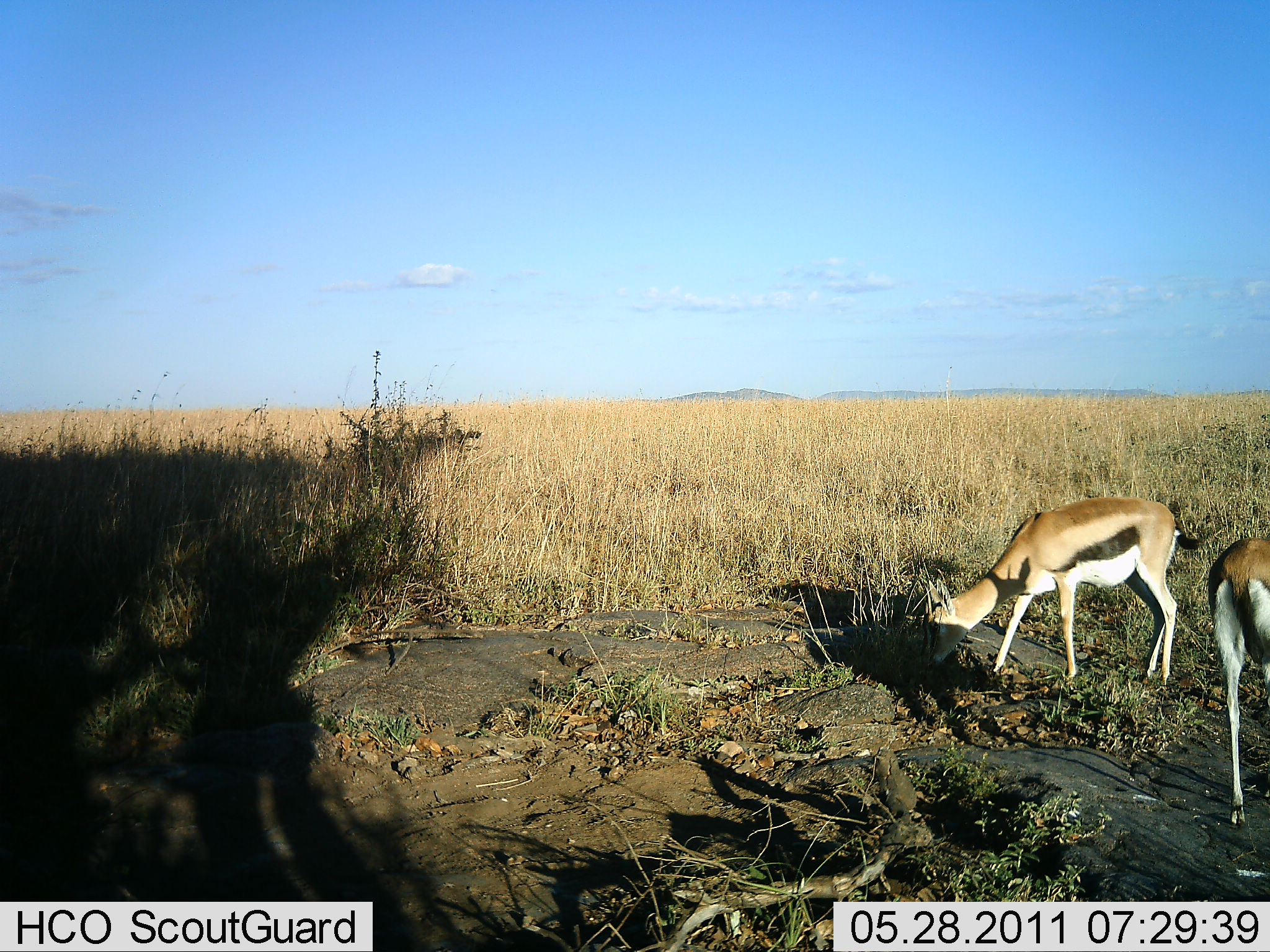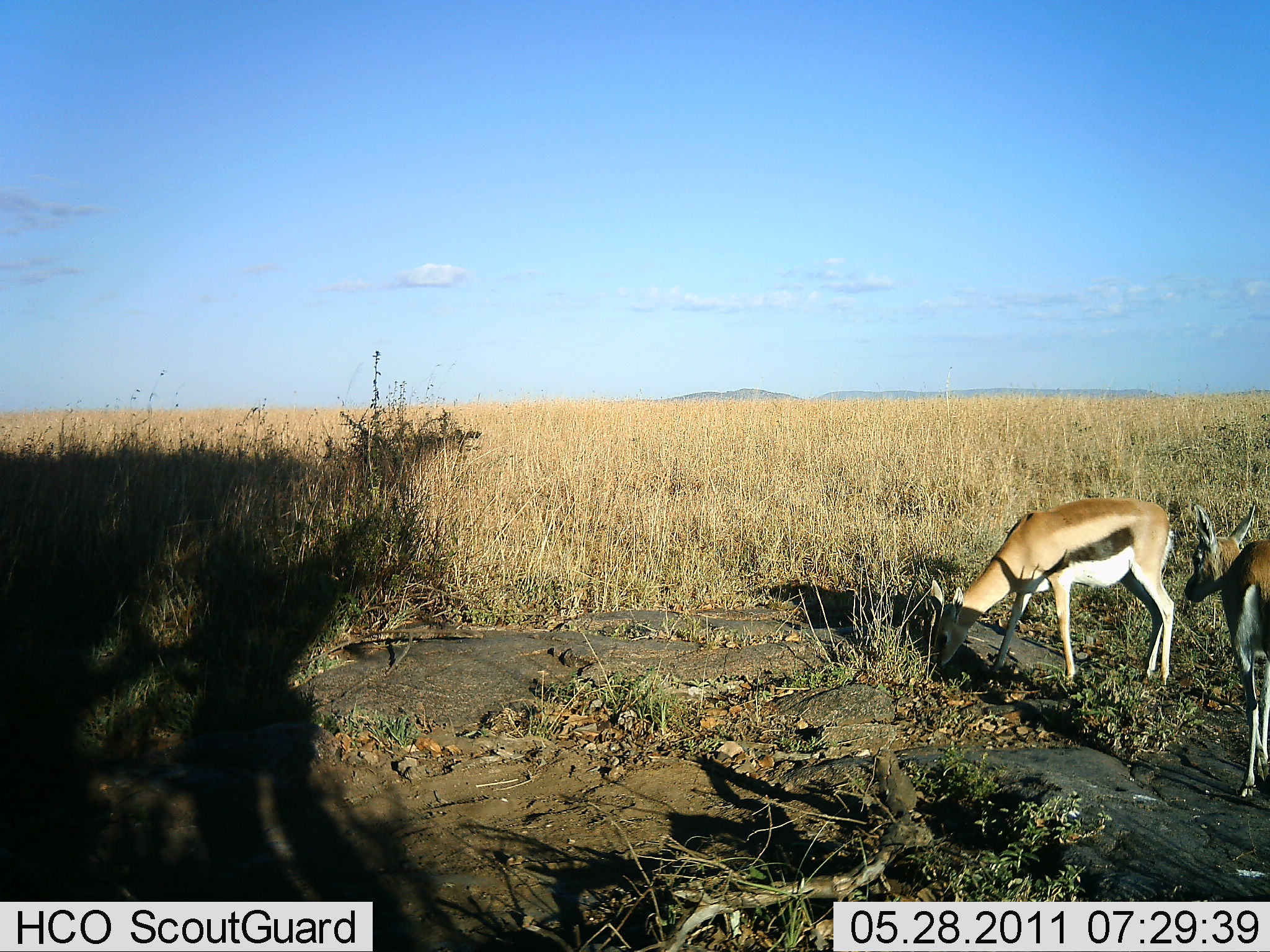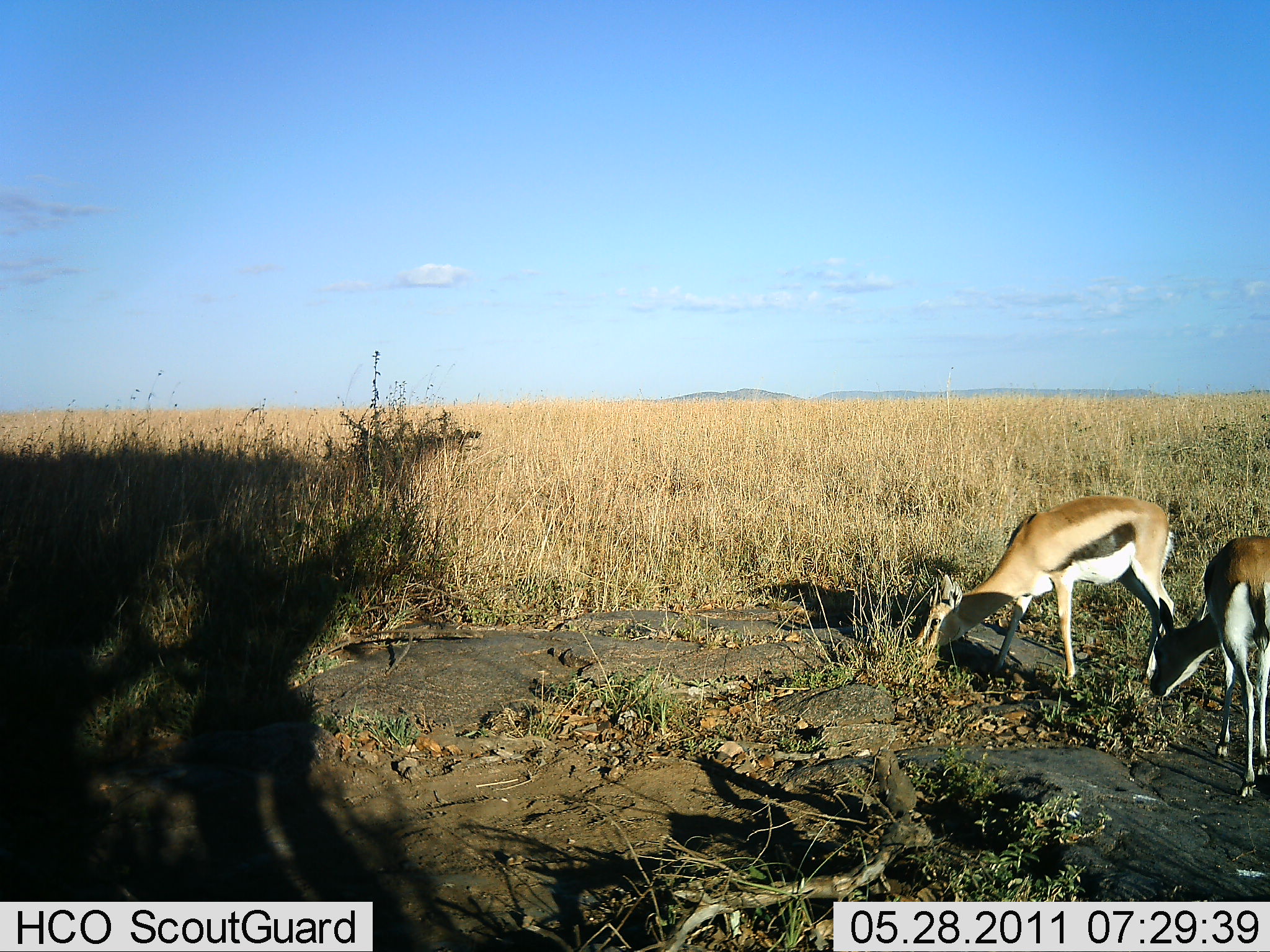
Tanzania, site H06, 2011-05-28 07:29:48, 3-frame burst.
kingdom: Animalia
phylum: Chordata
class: Mammalia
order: Artiodactyla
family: Bovidae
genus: Eudorcas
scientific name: Eudorcas thomsonii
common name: thomson's gazelle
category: gazellethomsons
Gazellethomsons (thomson's gazelle) (Eudorcas thomsonii), count 2. Behavior (volunteer vote fractions): standing 31%, resting 0%, moving 15%, interacting 0%. Young present (vote fraction): 0%. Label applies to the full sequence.